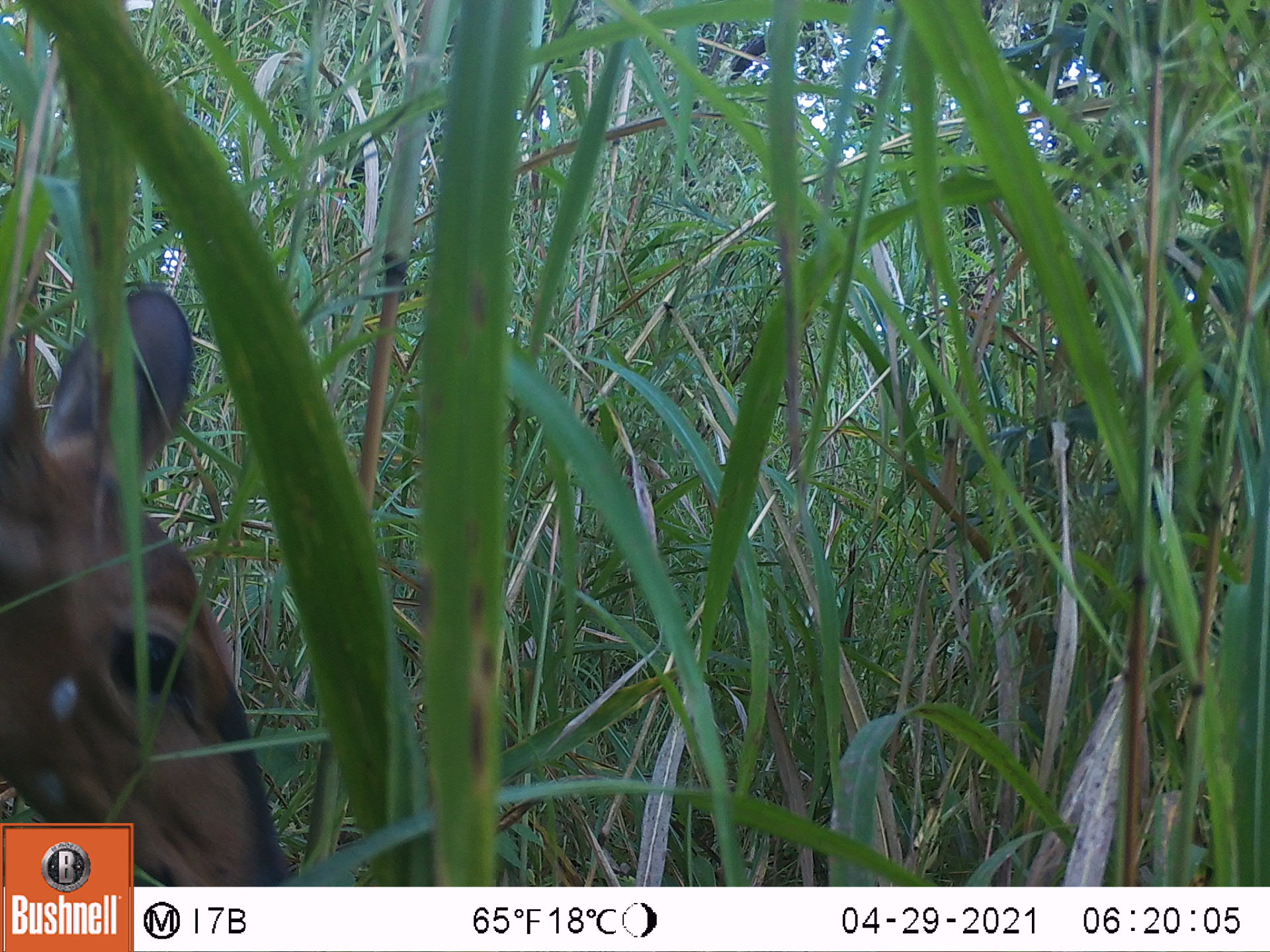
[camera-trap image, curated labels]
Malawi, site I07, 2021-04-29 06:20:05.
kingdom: Animalia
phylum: Chordata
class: Mammalia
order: Artiodactyla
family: Bovidae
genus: Tragelaphus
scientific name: Tragelaphus sylvaticus sylvaticus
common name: cape bushbuck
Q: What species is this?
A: Cape bushbuck (Tragelaphus sylvaticus sylvaticus).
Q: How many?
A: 1.